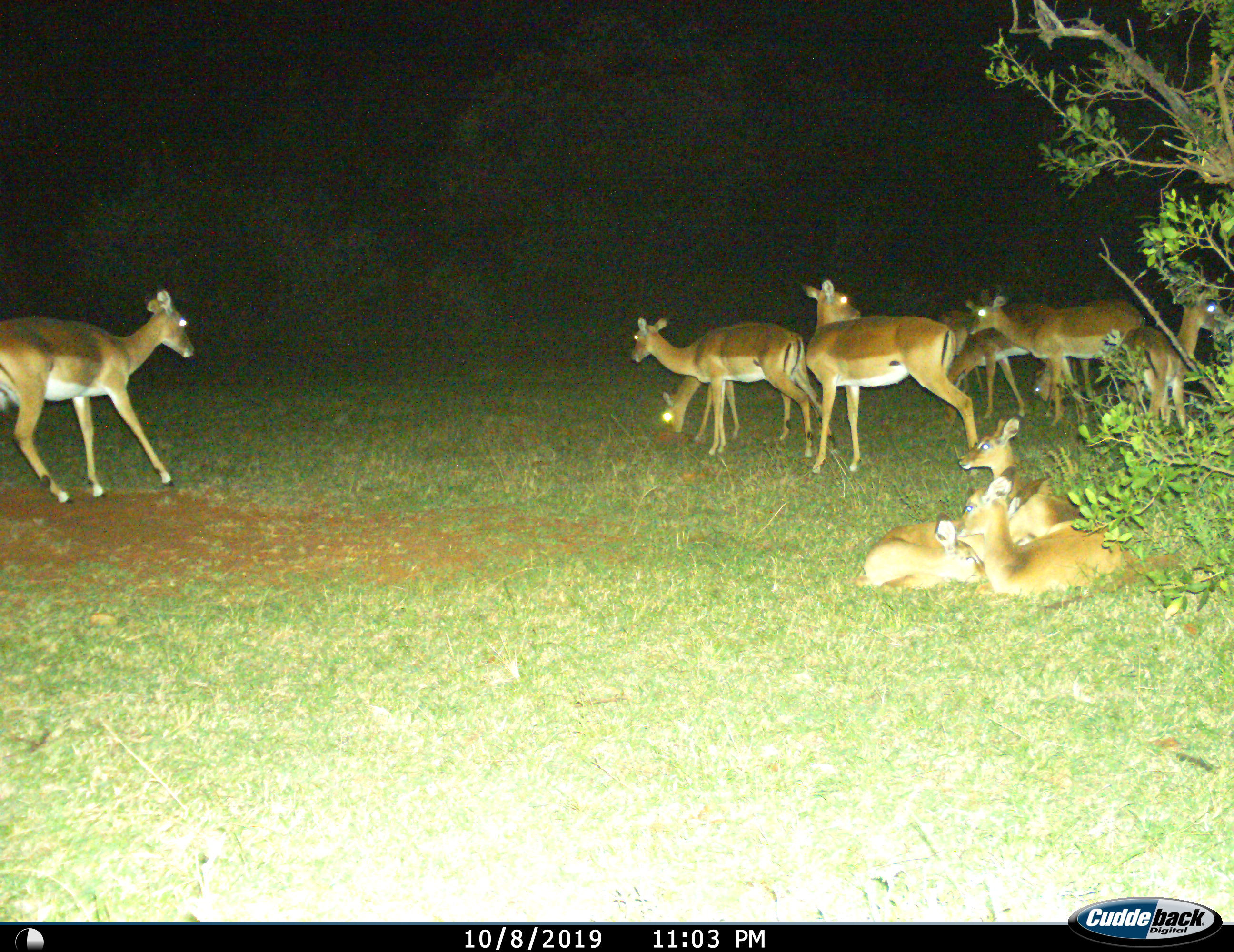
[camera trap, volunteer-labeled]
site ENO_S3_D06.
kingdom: Animalia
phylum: Chordata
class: Mammalia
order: Artiodactyla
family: Bovidae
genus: Aepyceros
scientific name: Aepyceros melampus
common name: impala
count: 11-50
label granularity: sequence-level